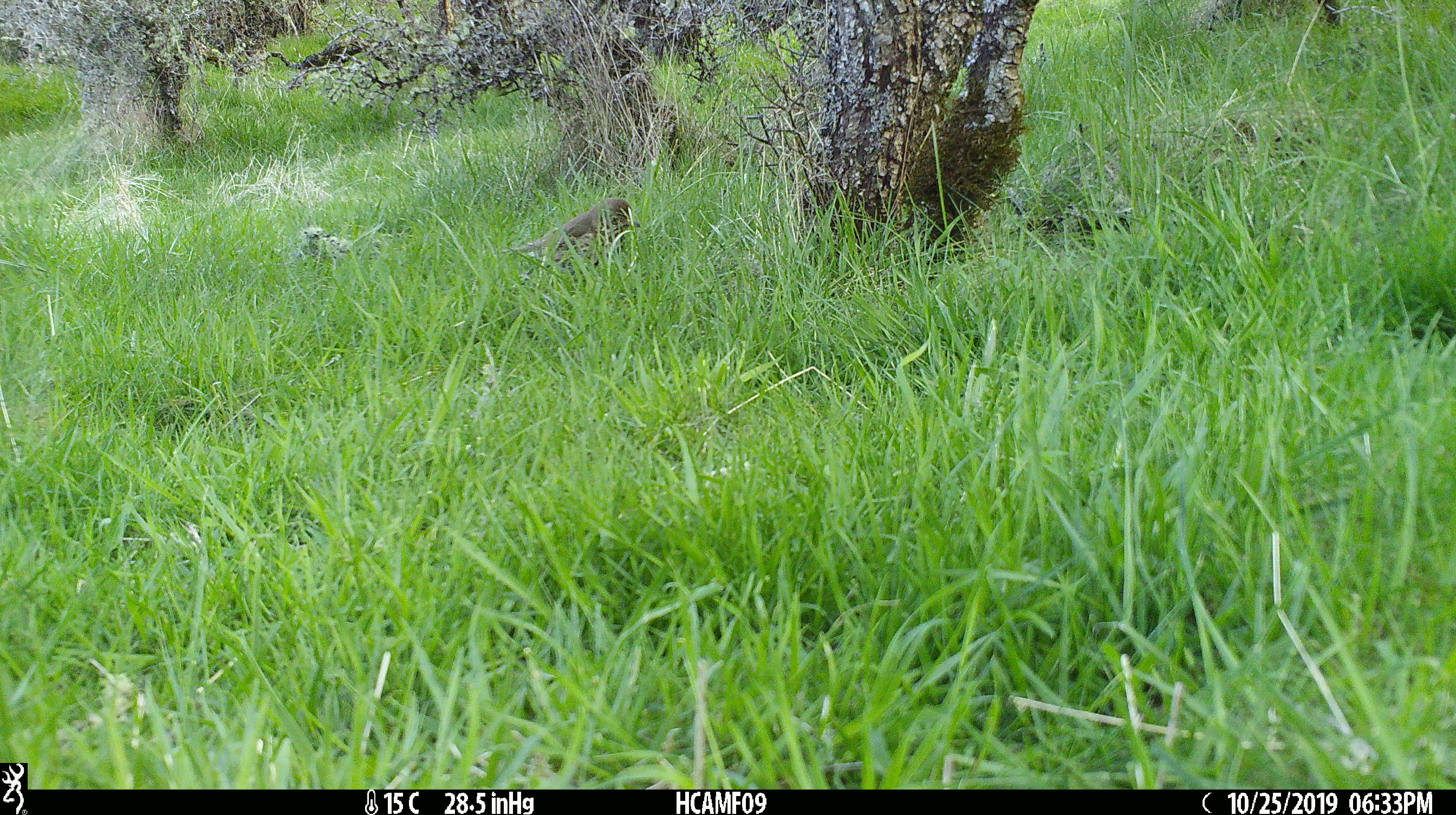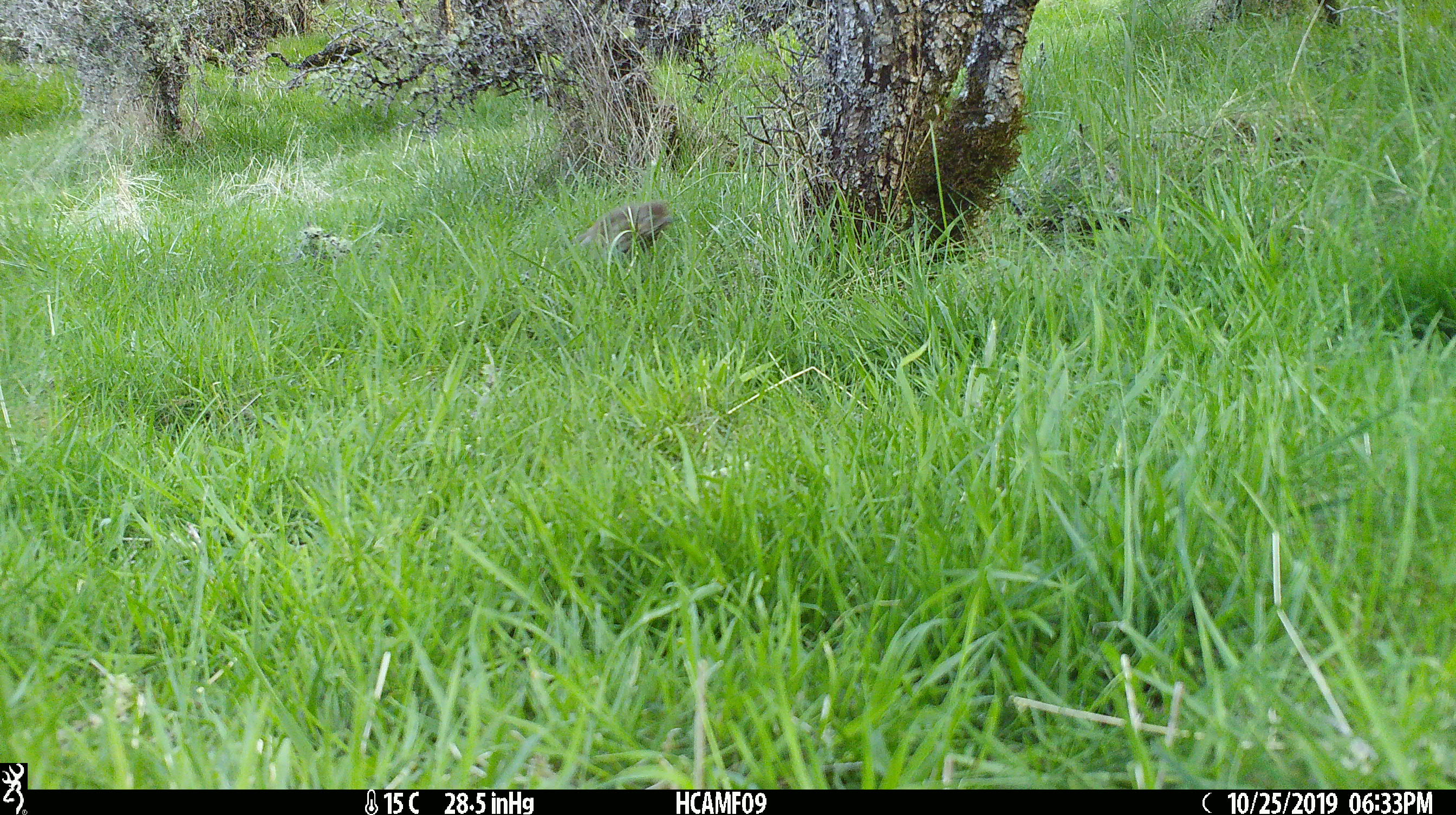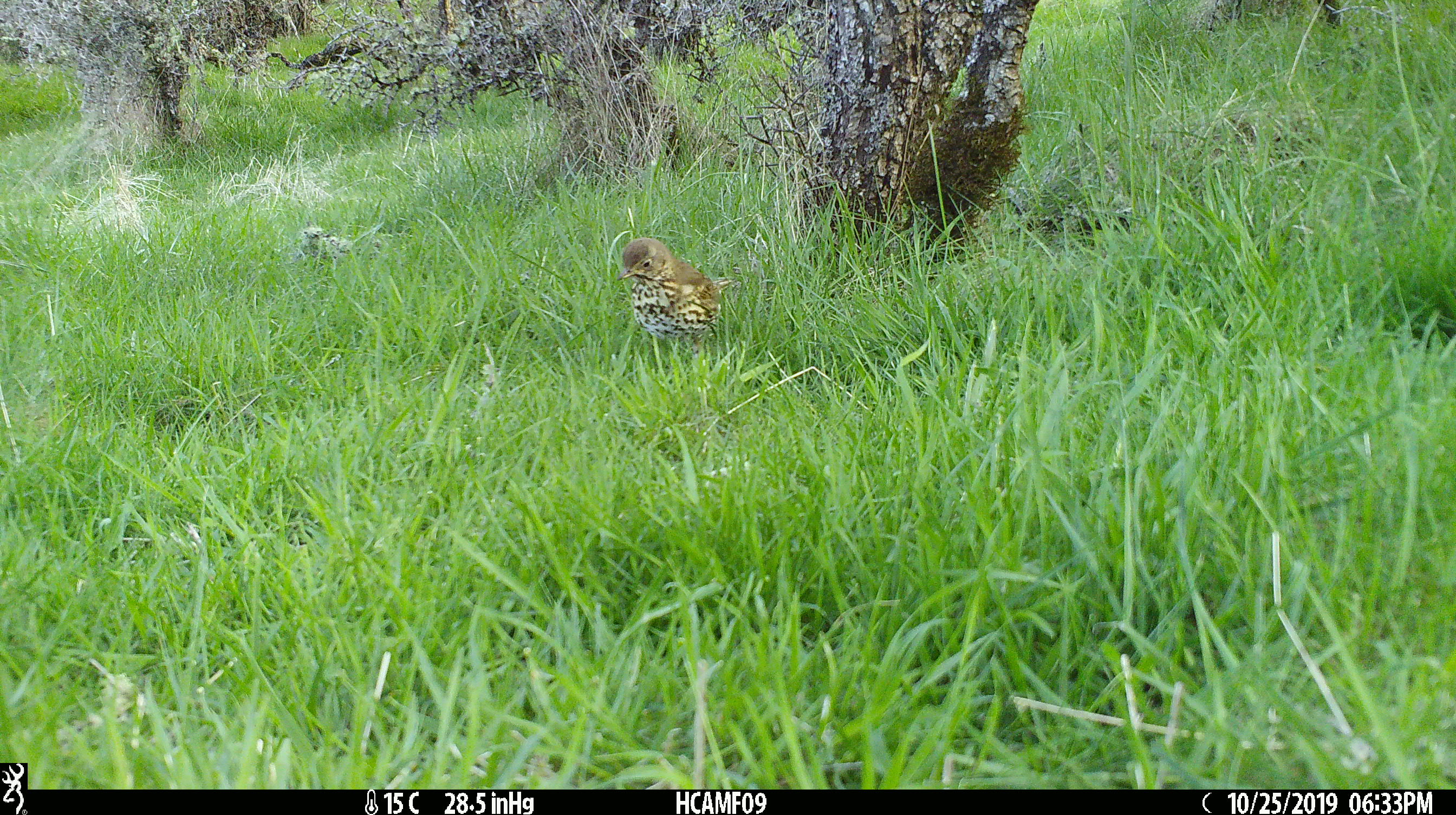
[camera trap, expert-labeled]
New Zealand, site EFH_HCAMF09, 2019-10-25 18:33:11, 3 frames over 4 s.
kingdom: Animalia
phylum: Chordata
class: Aves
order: Passeriformes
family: Turdidae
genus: Turdus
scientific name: Turdus philomelos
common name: song thrush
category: thrush